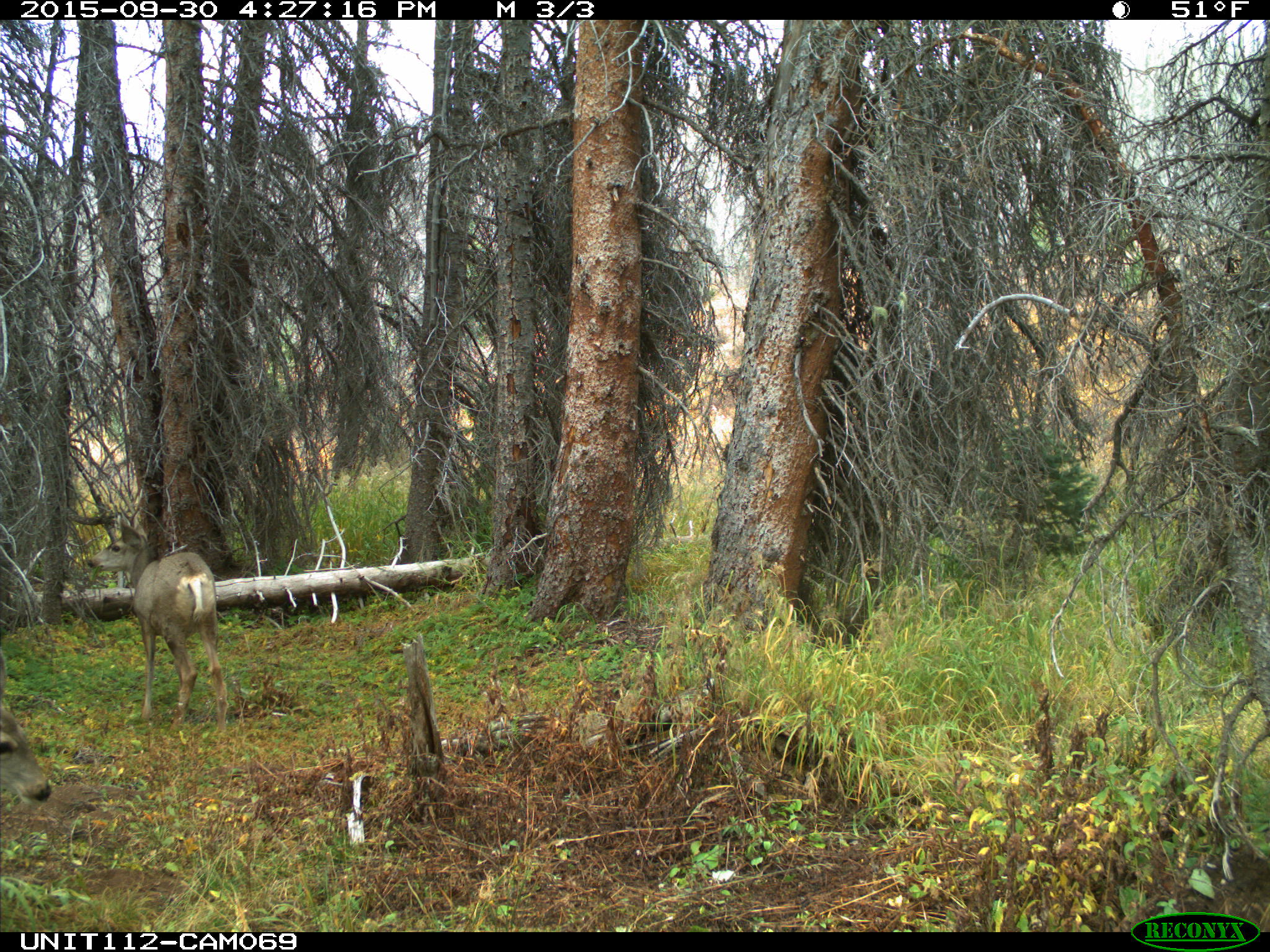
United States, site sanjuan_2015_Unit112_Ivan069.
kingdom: Animalia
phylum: Chordata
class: Mammalia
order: Artiodactyla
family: Cervidae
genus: Odocoileus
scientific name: Odocoileus hemionus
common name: mule deer